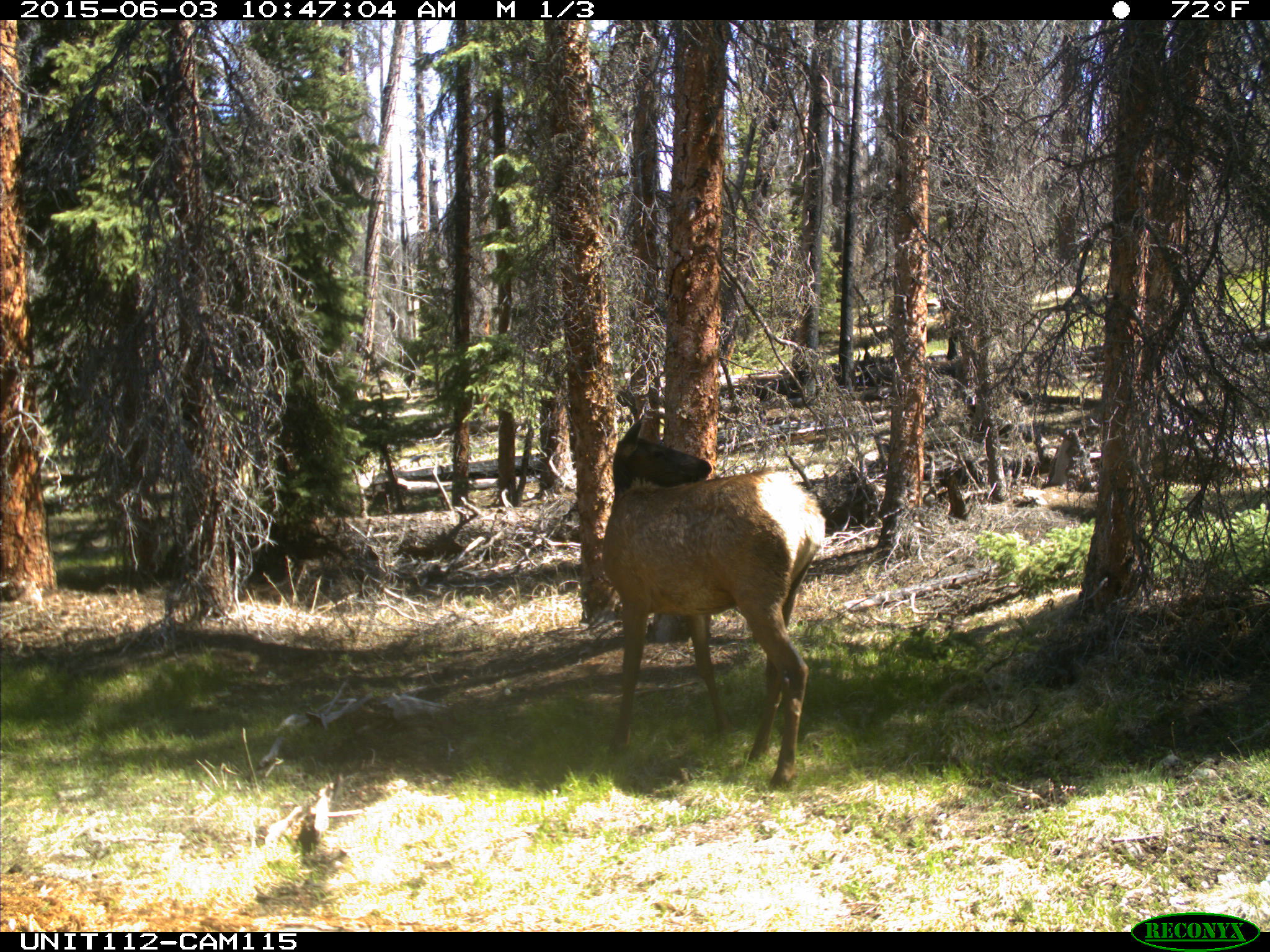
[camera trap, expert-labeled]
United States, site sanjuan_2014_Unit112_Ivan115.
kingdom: Animalia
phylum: Chordata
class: Mammalia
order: Artiodactyla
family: Cervidae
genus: Cervus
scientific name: Cervus elaphus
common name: red deer